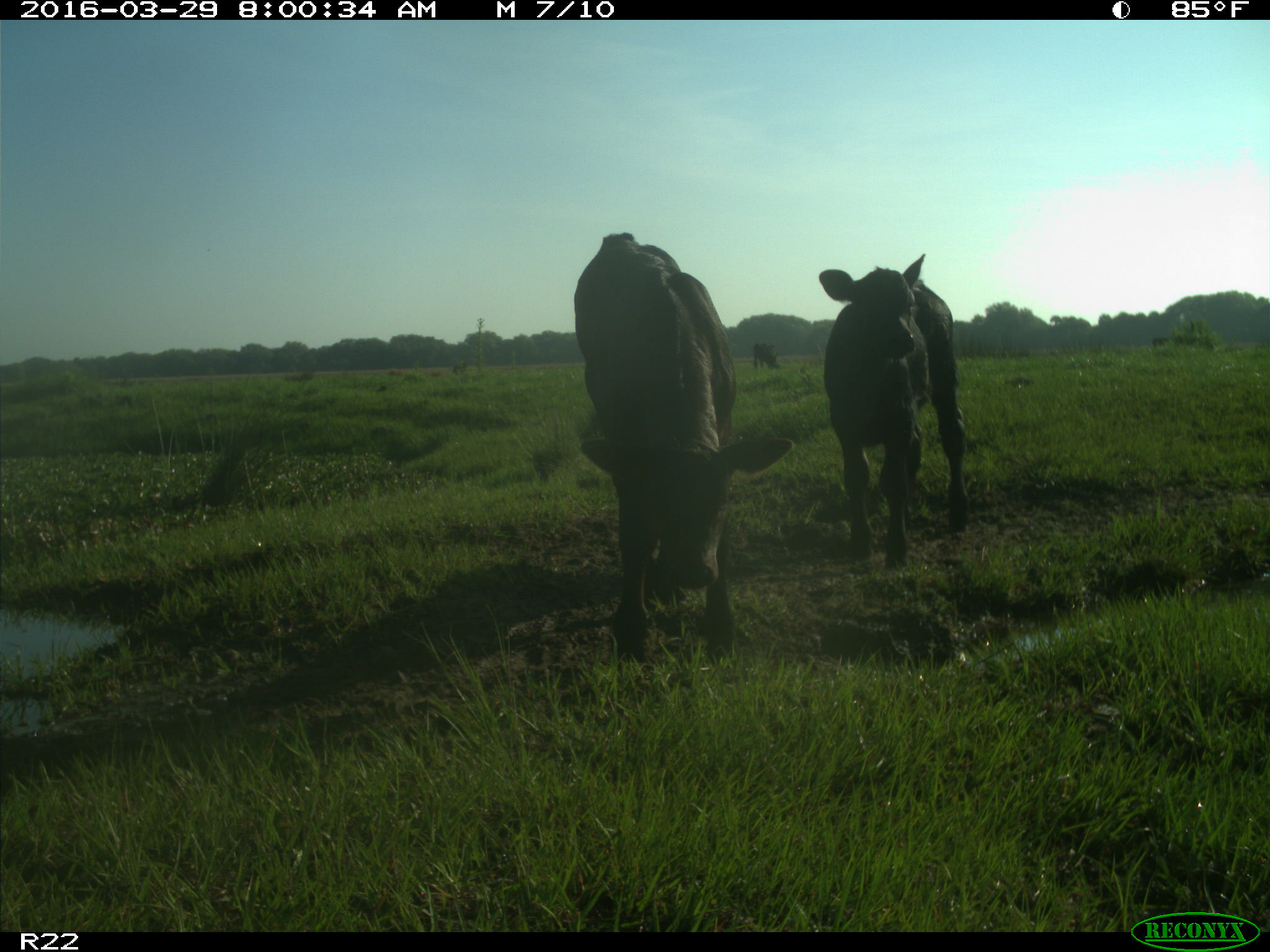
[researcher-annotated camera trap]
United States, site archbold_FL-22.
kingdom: Animalia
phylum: Chordata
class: Mammalia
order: Artiodactyla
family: Bovidae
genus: Bos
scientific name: Bos taurus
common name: domestic cow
Bos taurus (domestic cow).